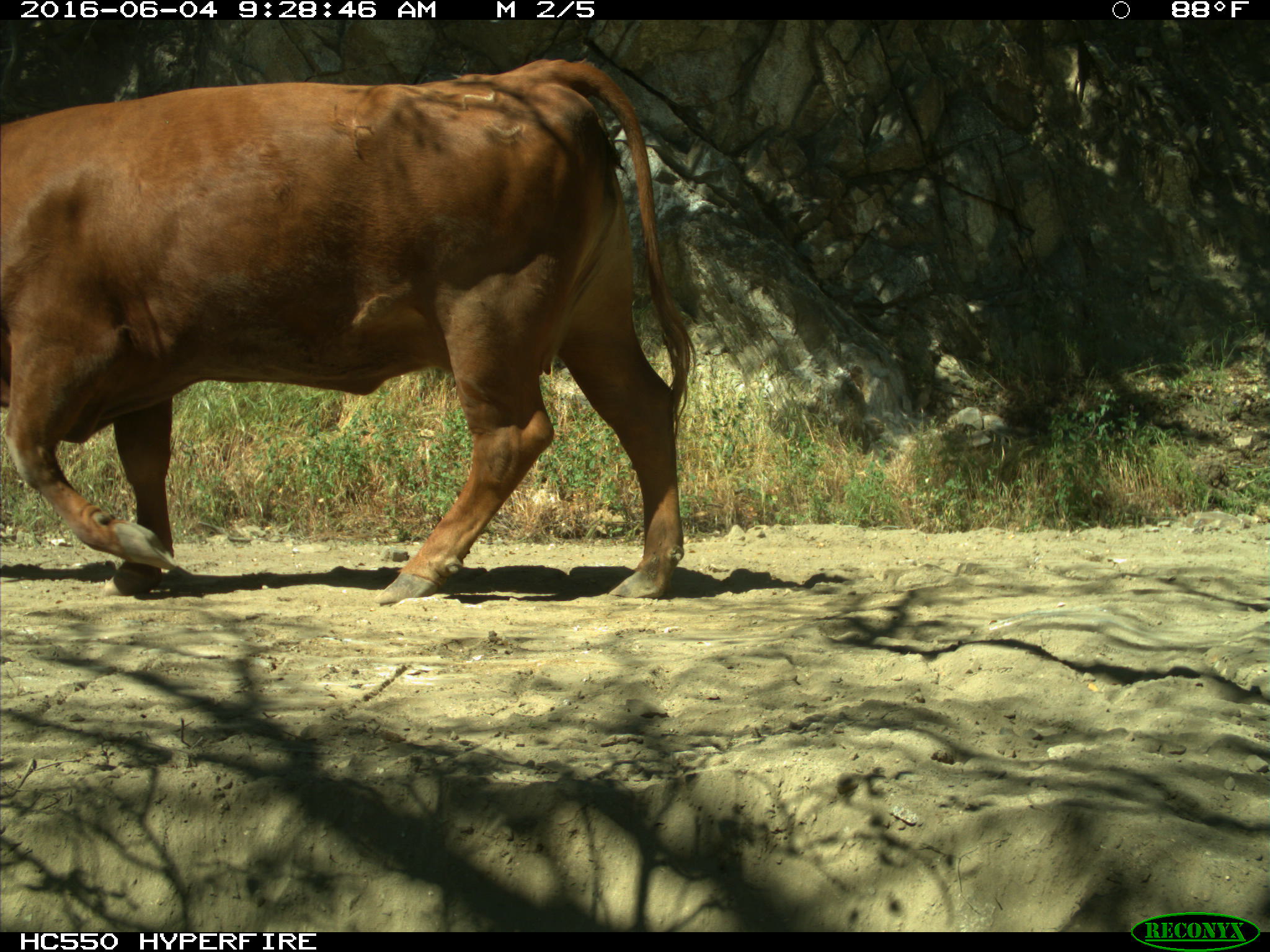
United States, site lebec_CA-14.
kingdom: Animalia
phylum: Chordata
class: Mammalia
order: Artiodactyla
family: Bovidae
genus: Bos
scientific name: Bos taurus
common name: domestic cow